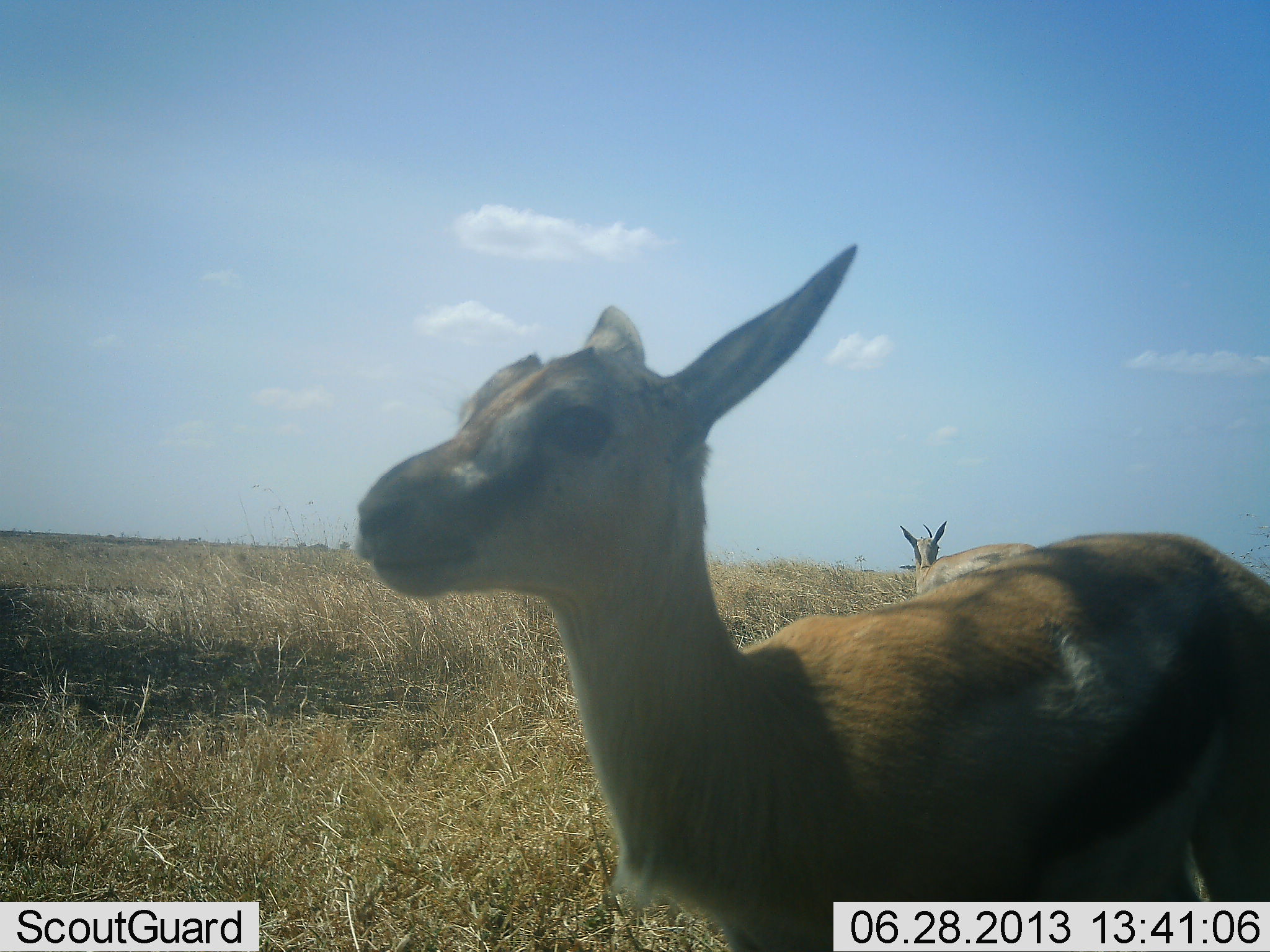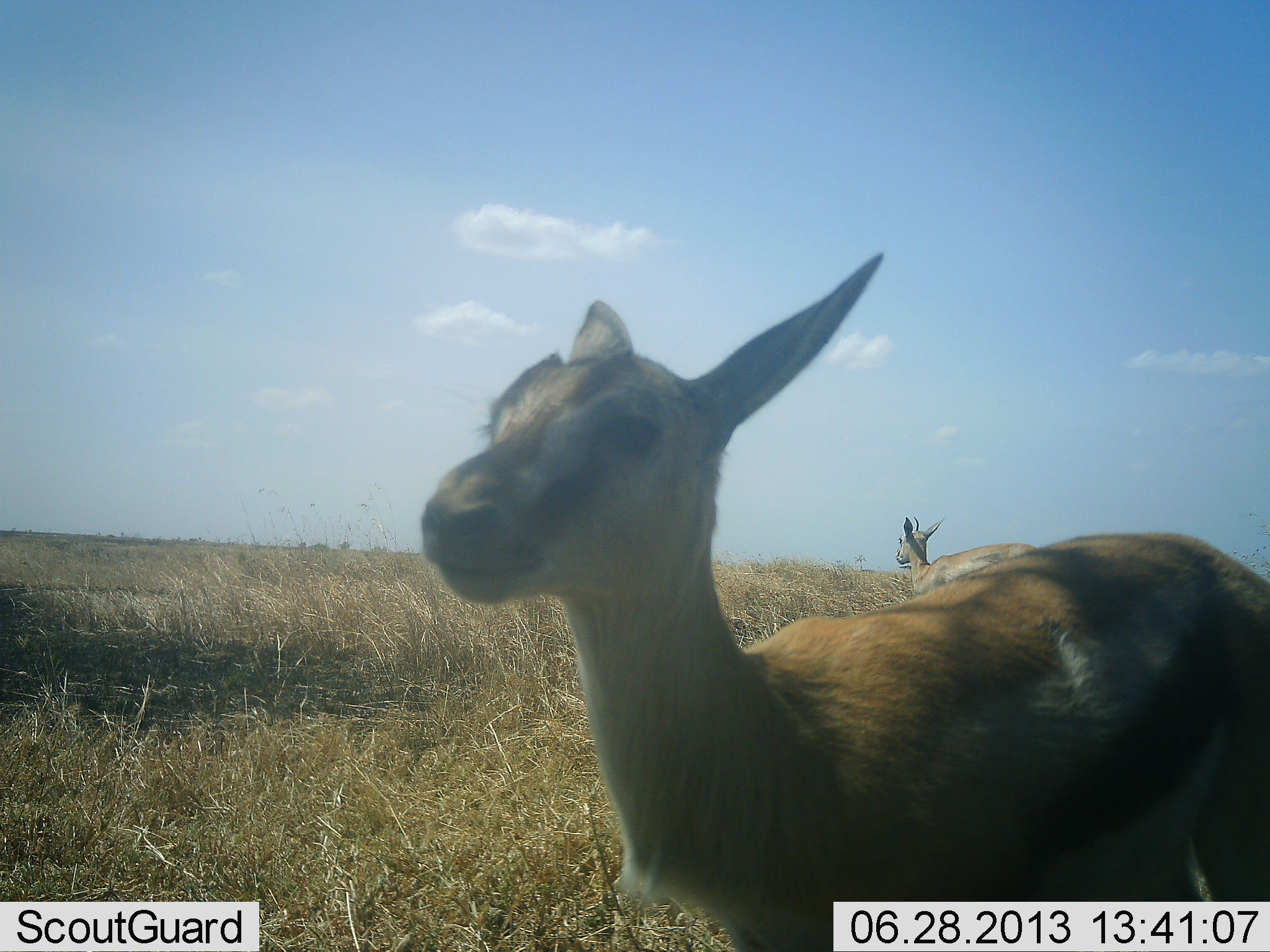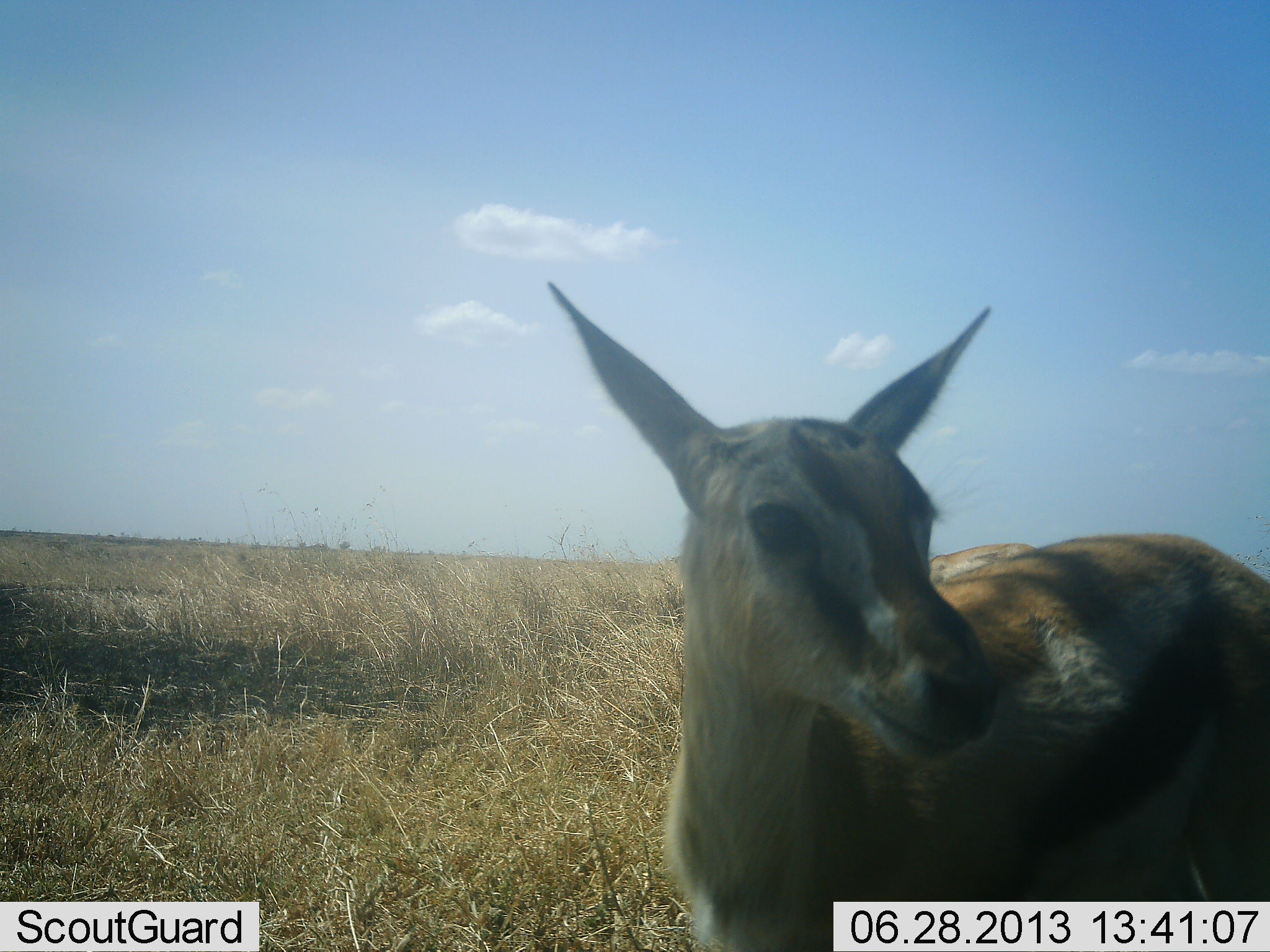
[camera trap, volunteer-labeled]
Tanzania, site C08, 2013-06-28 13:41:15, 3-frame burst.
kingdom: Animalia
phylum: Chordata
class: Mammalia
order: Artiodactyla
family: Bovidae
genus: Eudorcas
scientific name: Eudorcas thomsonii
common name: thomson's gazelle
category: gazellethomsons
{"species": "gazellethomsons (thomson's gazelle) (Eudorcas thomsonii)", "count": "2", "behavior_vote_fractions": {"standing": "100%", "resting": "0%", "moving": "0%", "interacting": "0%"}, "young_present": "21%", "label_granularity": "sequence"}